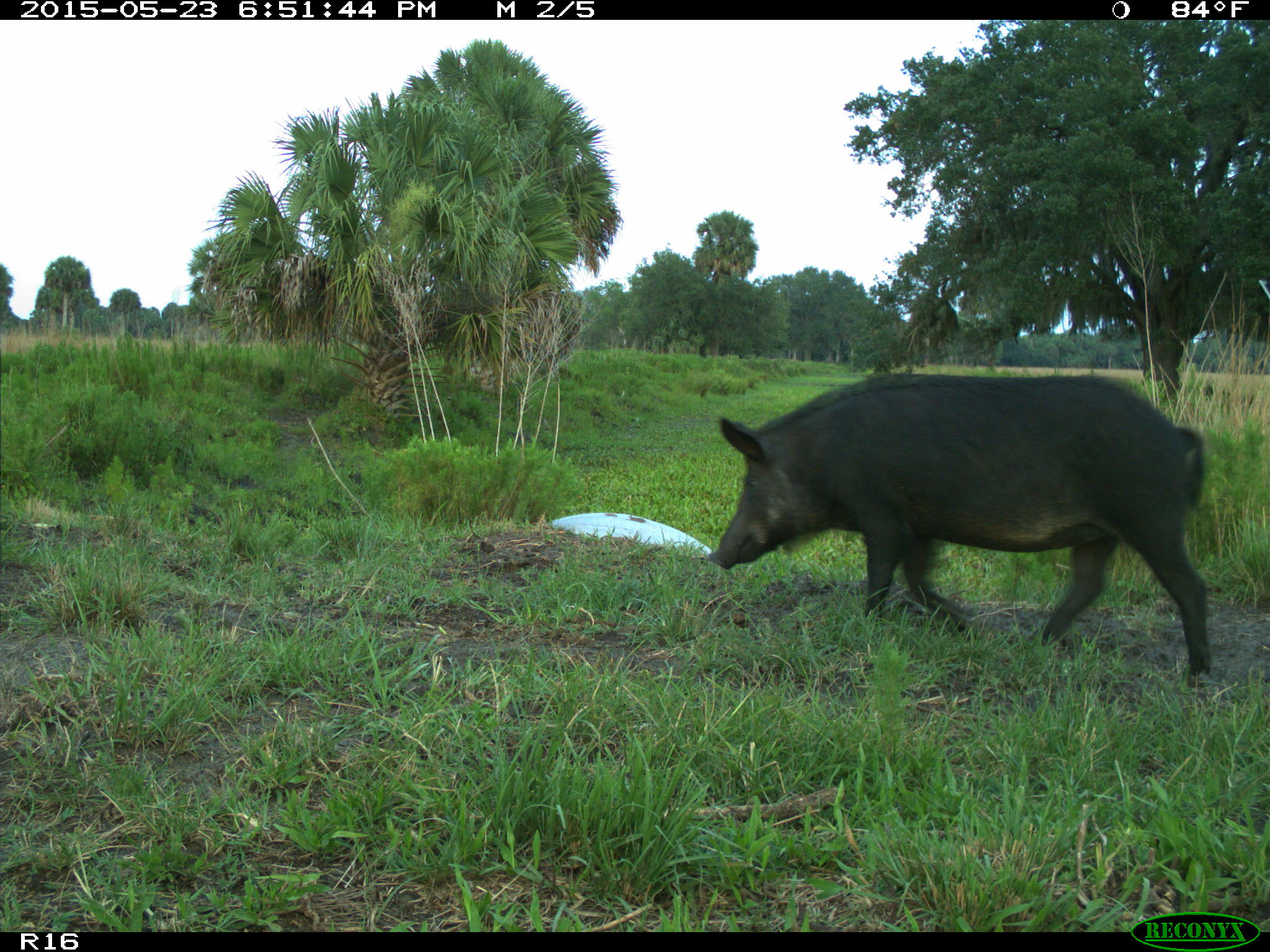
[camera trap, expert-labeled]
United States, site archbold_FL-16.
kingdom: Animalia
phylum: Chordata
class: Mammalia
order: Artiodactyla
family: Suidae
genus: Sus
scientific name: Sus scrofa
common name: wild boar